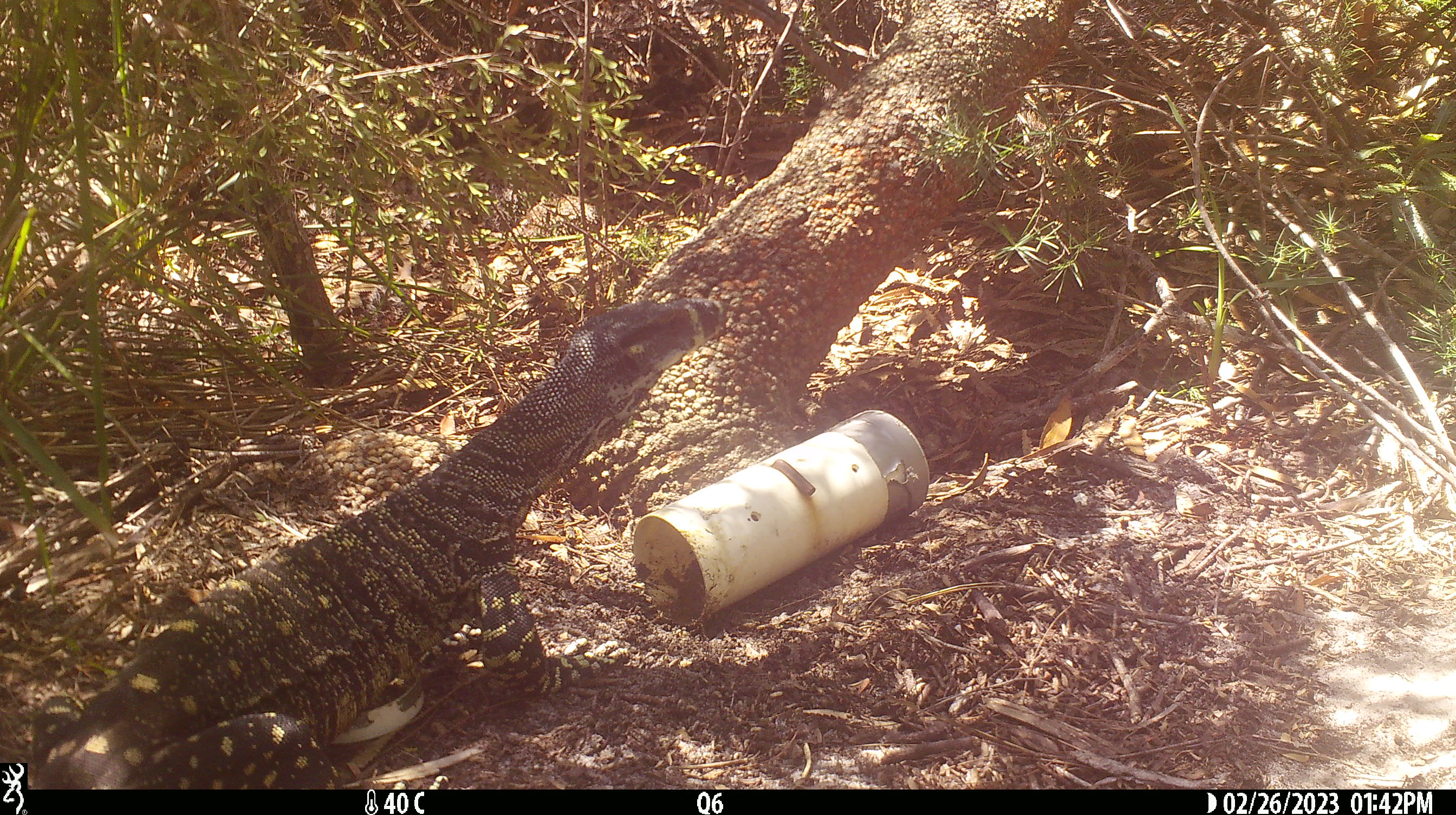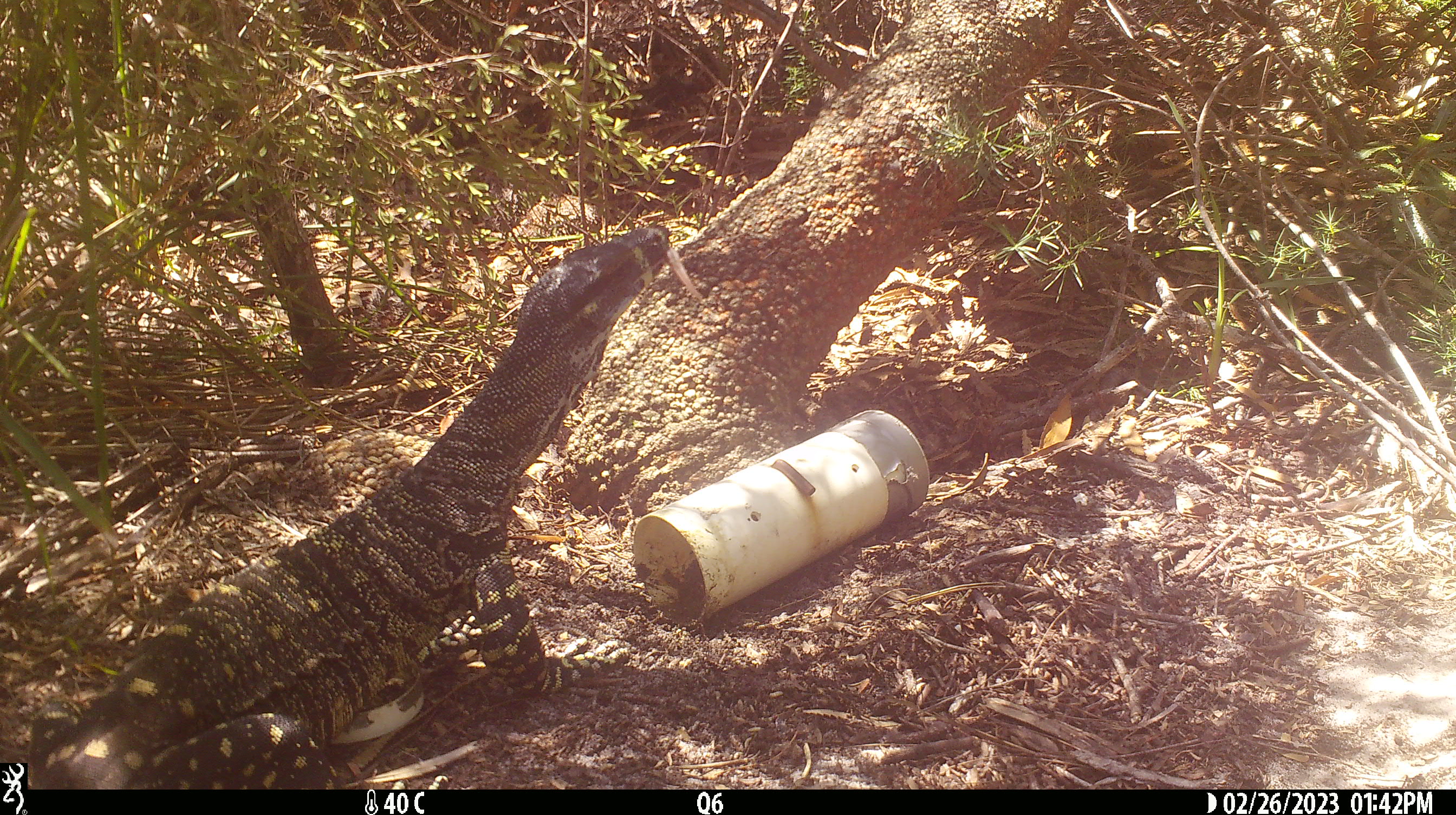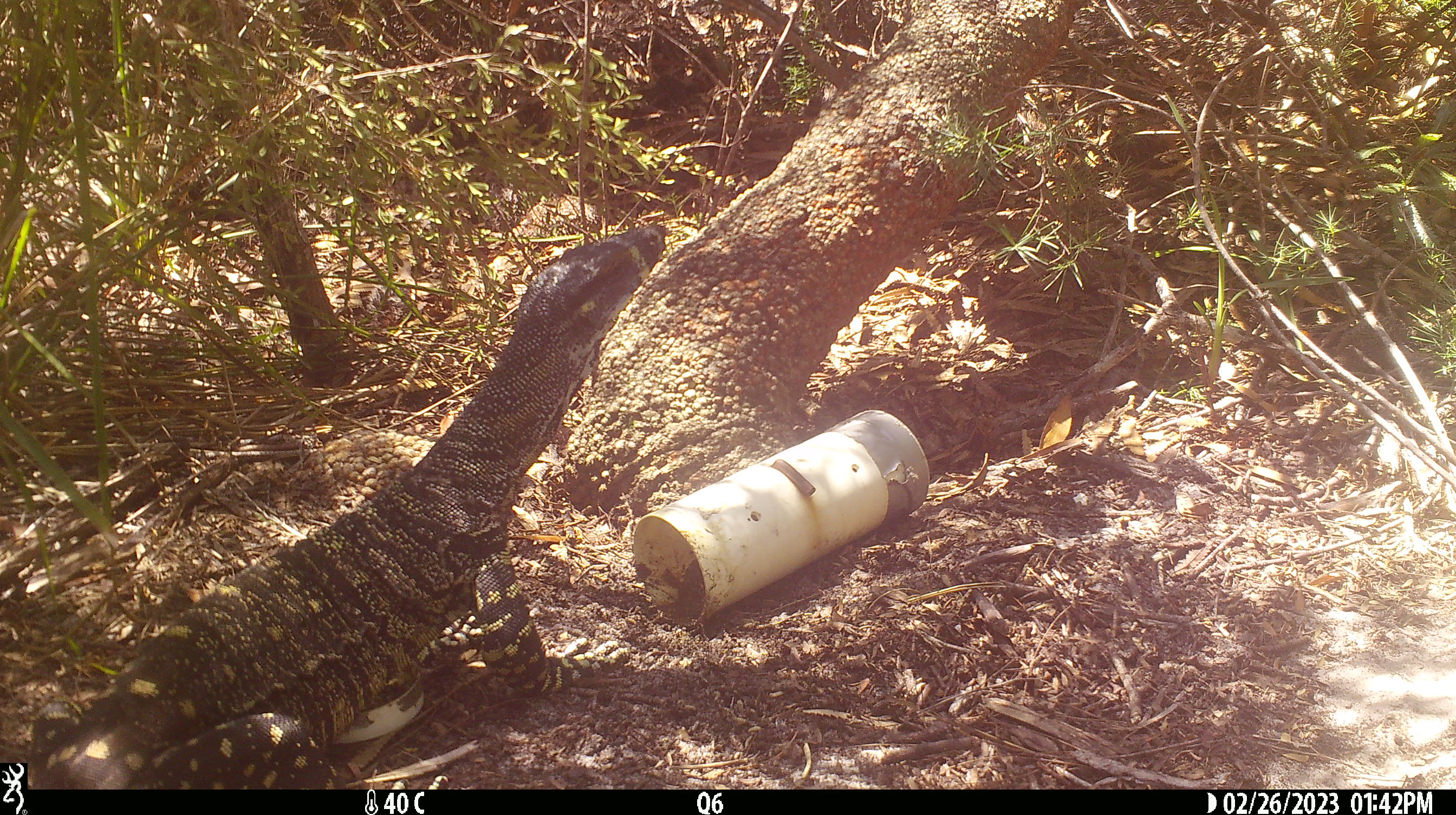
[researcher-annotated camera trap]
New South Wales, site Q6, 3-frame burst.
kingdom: Animalia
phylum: Chordata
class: Reptilia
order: Squamata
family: Varanidae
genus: Varanus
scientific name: Varanus varius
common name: lace monitor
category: goanna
Goanna (lace monitor) (Varanus varius).